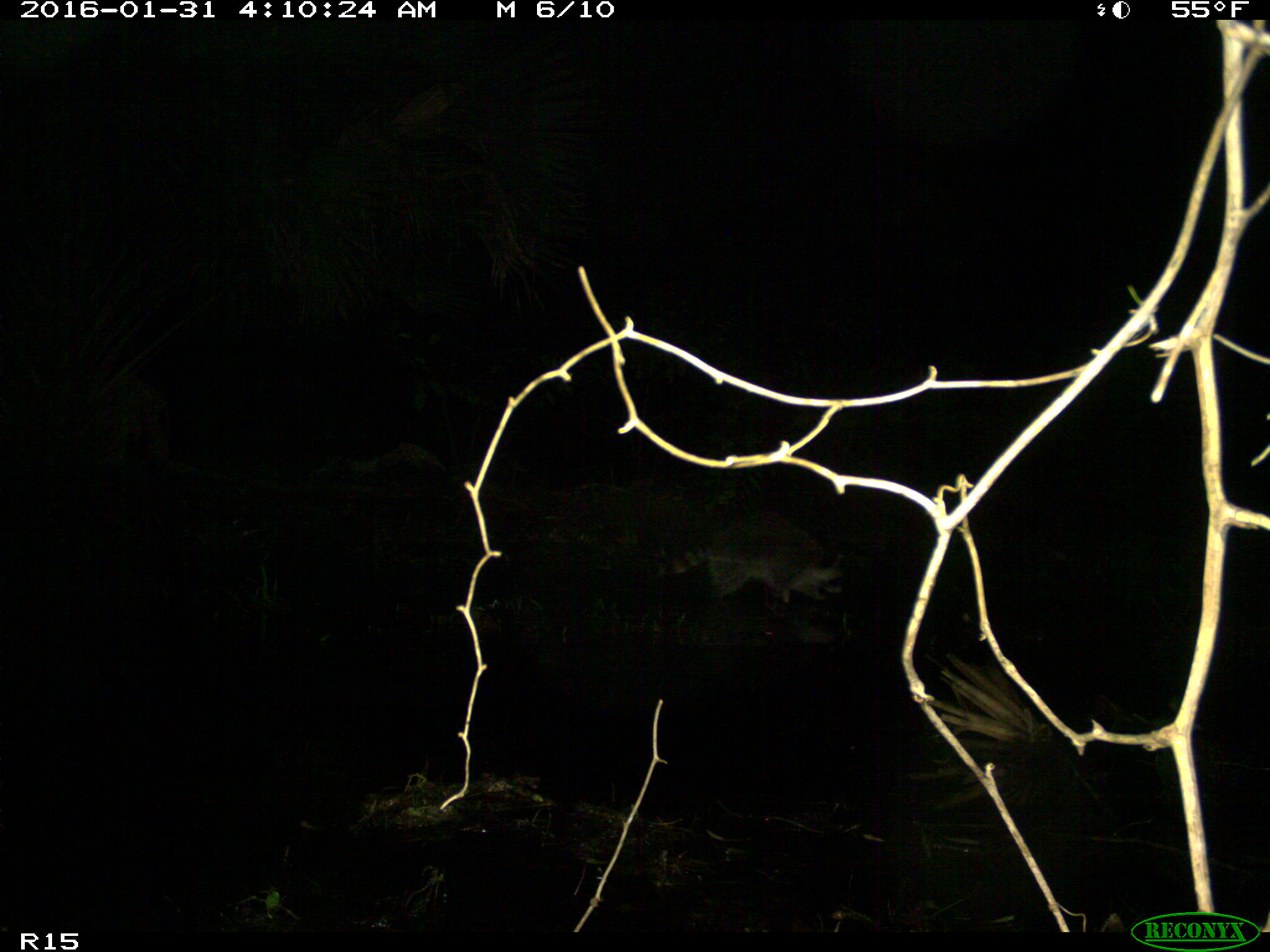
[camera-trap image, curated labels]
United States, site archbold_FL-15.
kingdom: Animalia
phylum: Chordata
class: Mammalia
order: Carnivora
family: Procyonidae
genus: Procyon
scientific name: Procyon lotor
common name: common raccoon